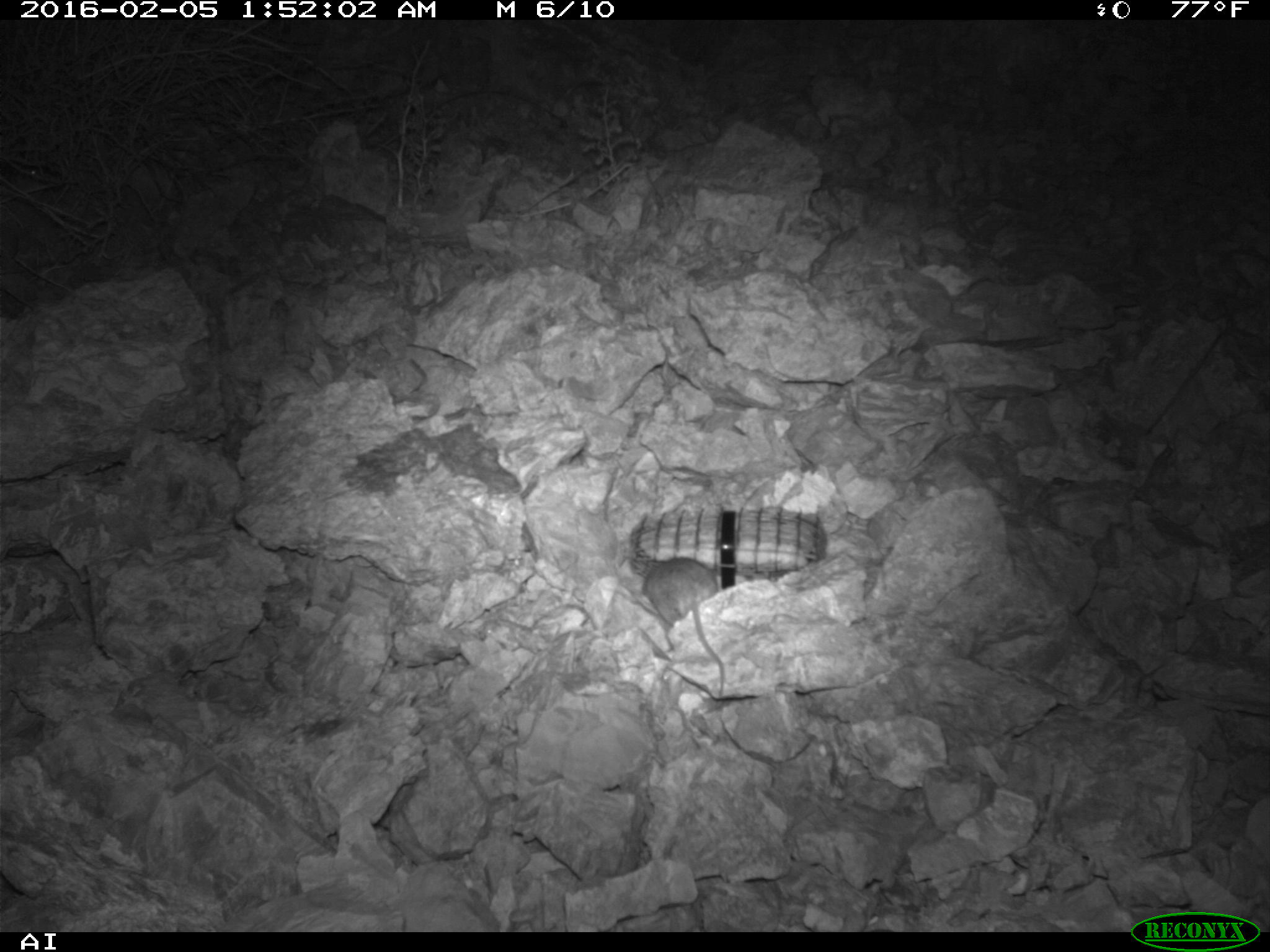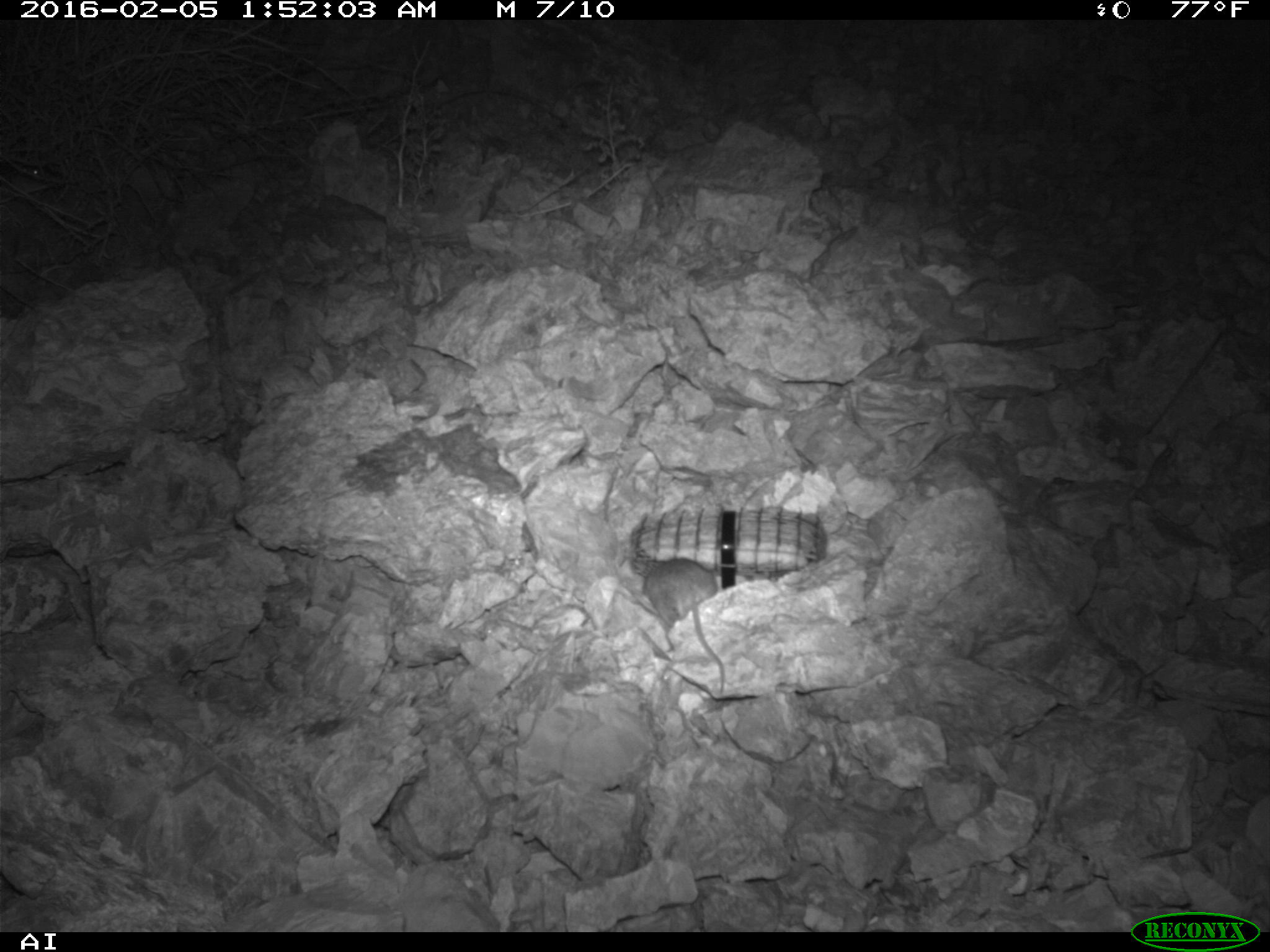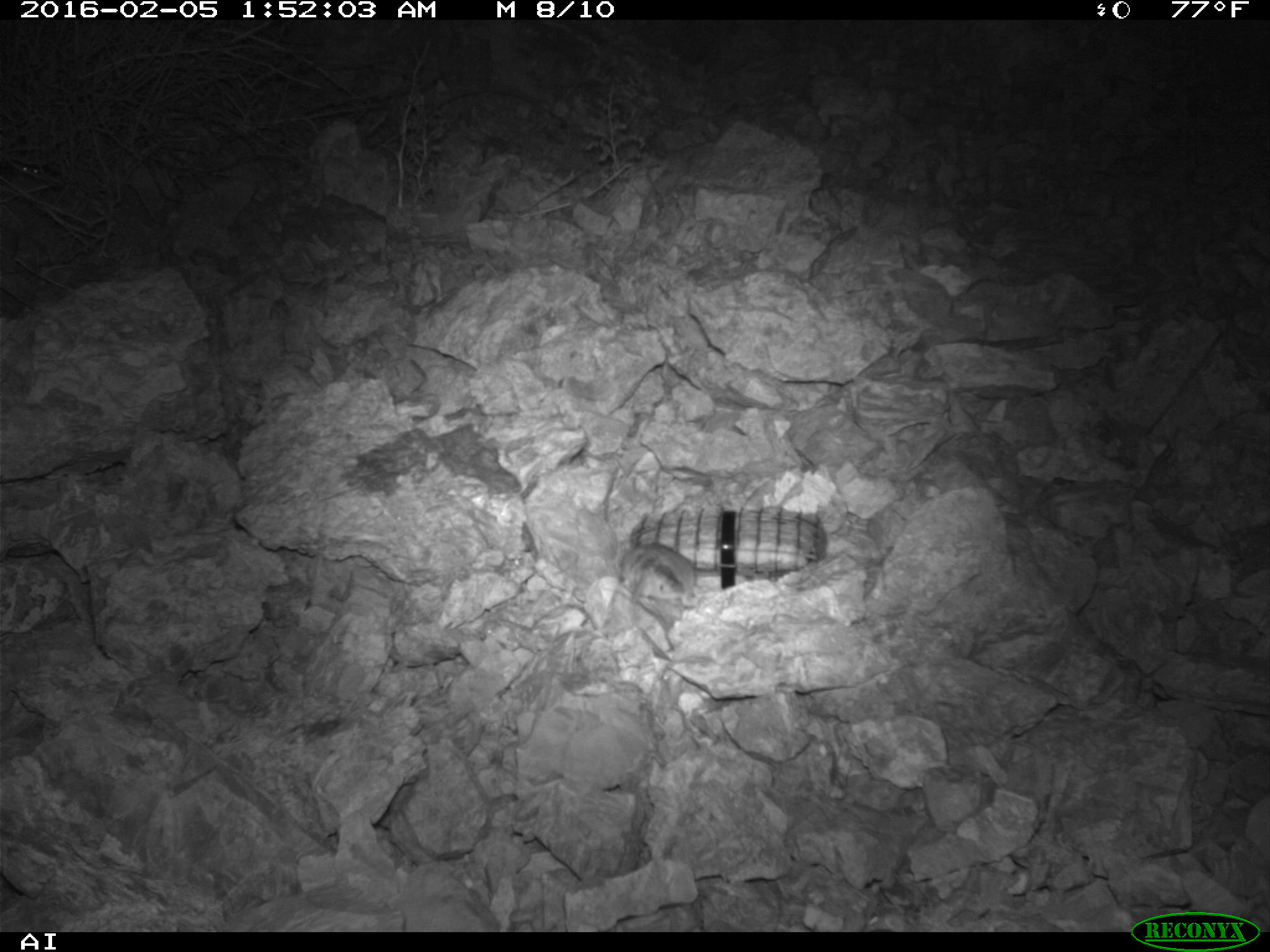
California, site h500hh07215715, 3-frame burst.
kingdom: Animalia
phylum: Chordata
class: Mammalia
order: Rodentia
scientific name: Rodentia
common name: rodent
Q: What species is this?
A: Rodent (Rodentia).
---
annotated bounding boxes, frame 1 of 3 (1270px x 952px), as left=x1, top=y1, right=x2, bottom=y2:
rodent: left=641, top=555, right=726, bottom=697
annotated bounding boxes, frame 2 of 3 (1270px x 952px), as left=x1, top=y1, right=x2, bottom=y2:
rodent: left=641, top=555, right=727, bottom=693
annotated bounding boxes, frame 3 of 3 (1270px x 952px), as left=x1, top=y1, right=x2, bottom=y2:
rodent: left=618, top=541, right=695, bottom=615